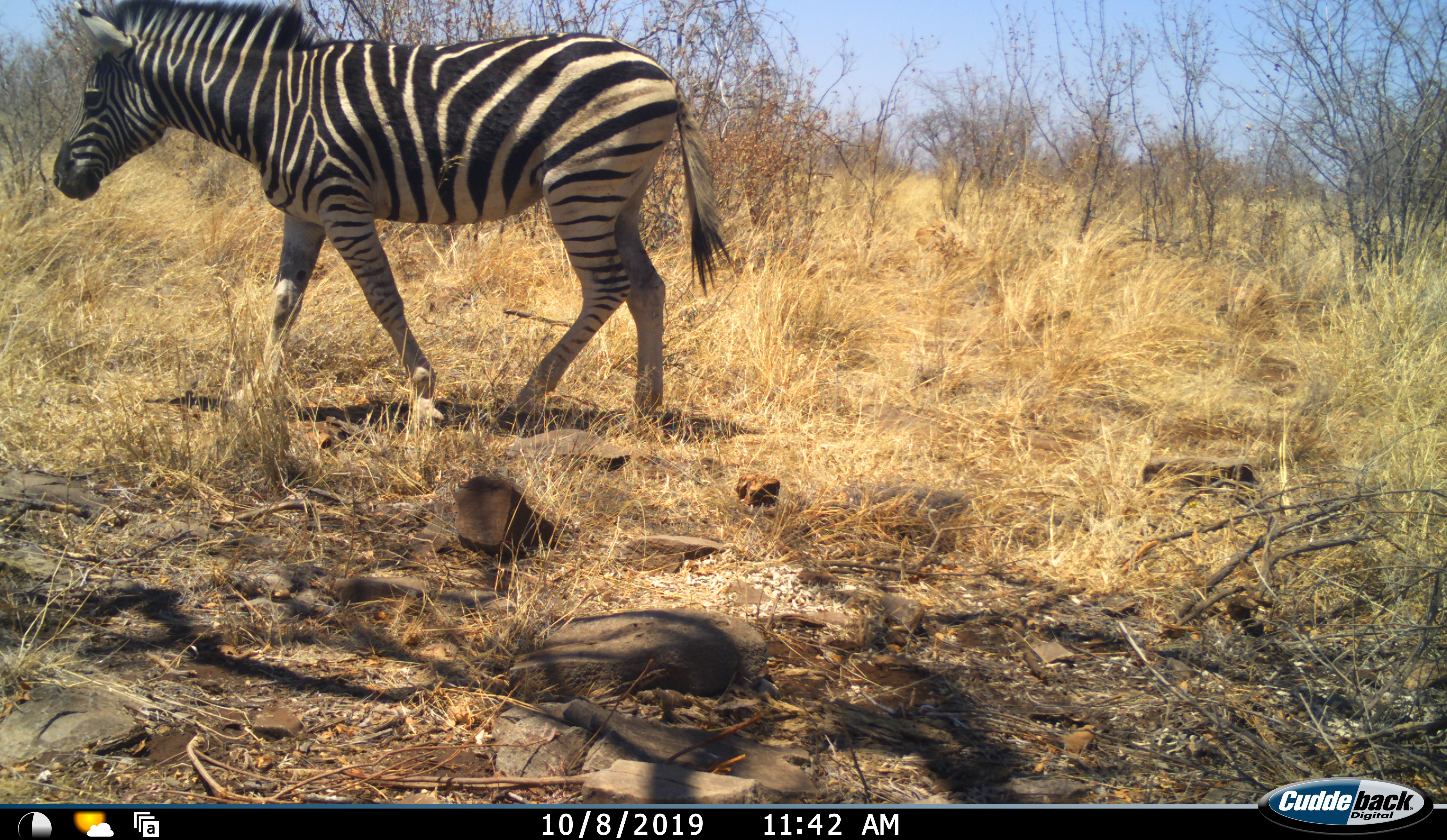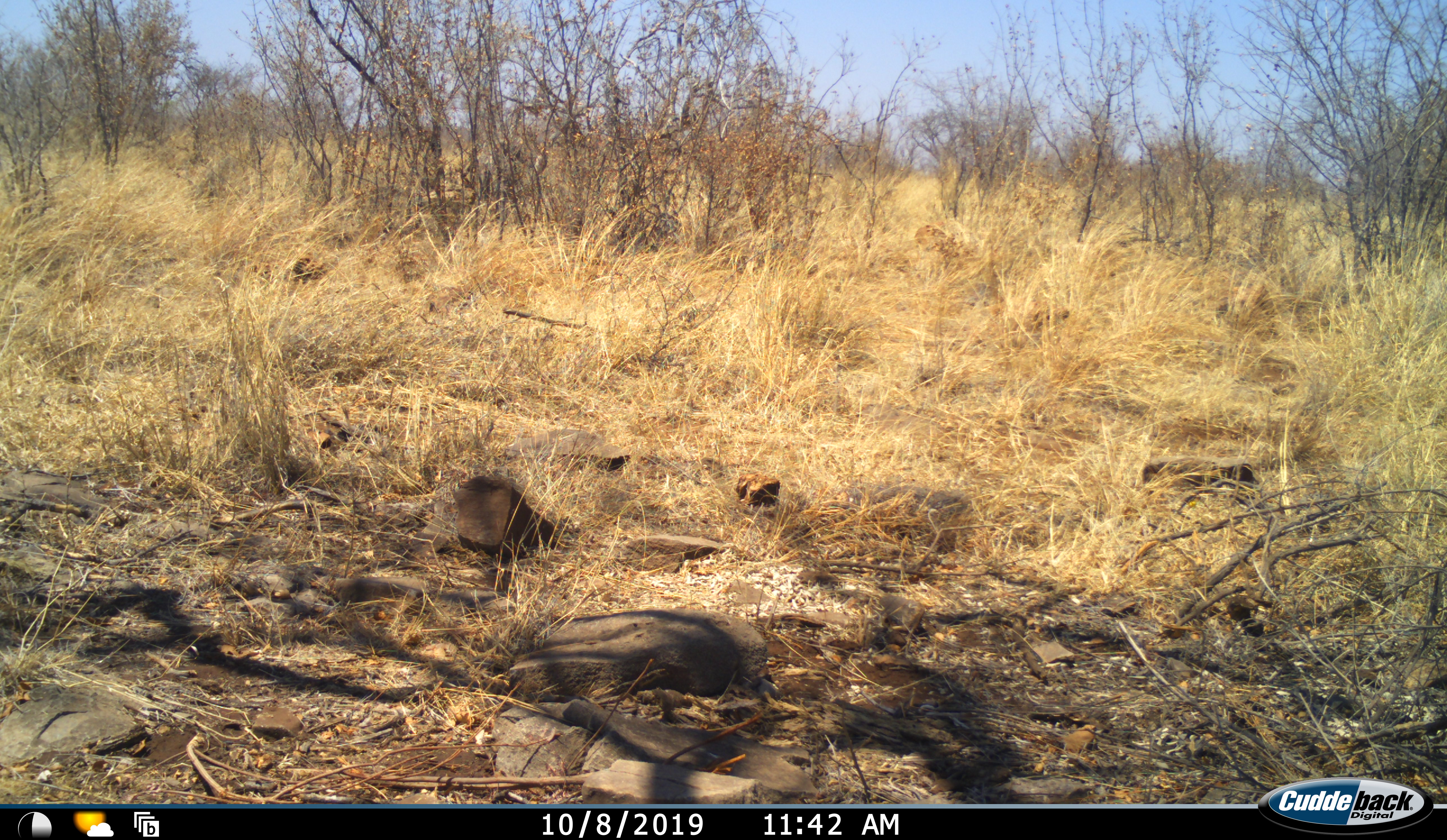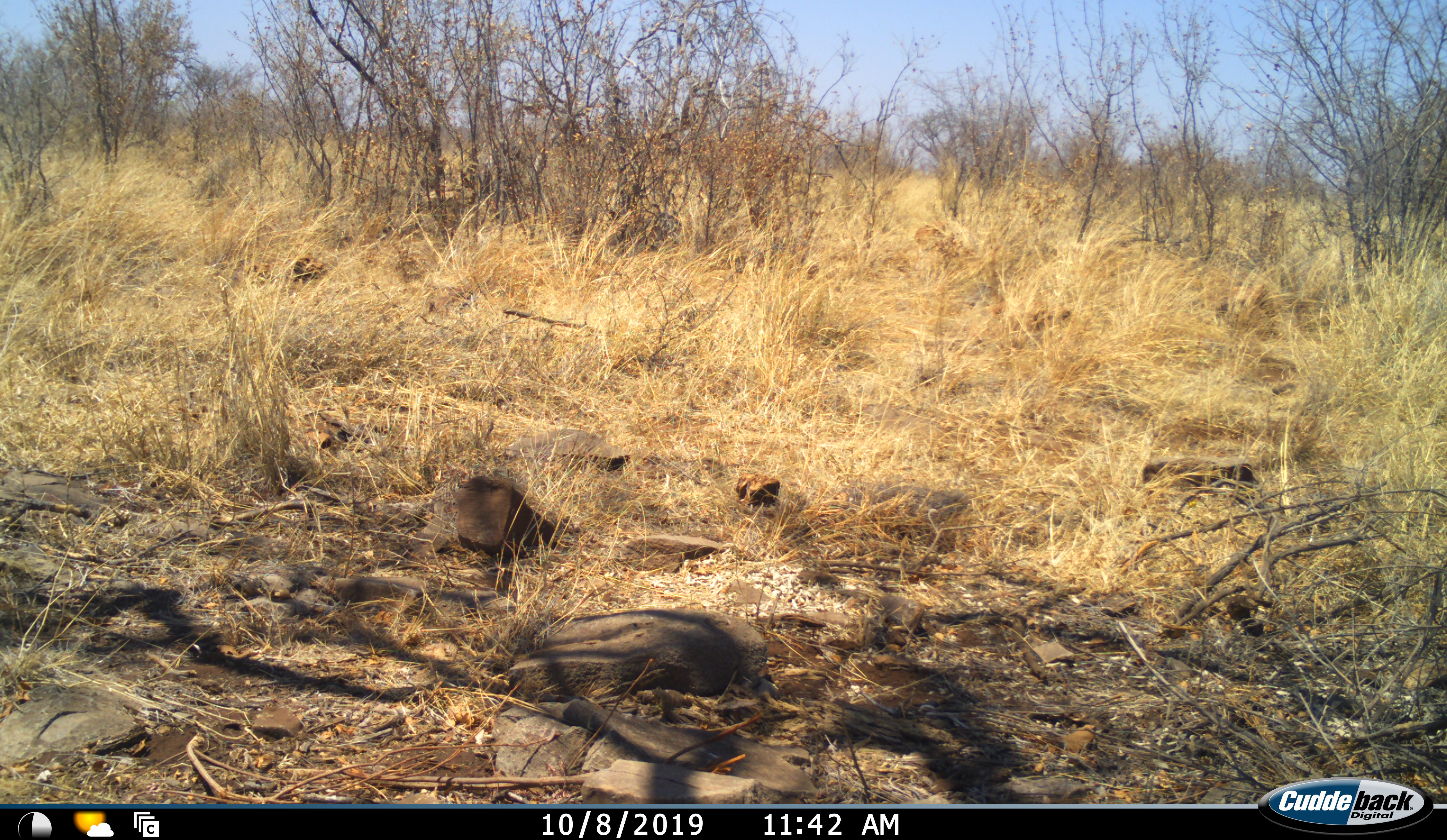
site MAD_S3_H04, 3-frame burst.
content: unidentified animal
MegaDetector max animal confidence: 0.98